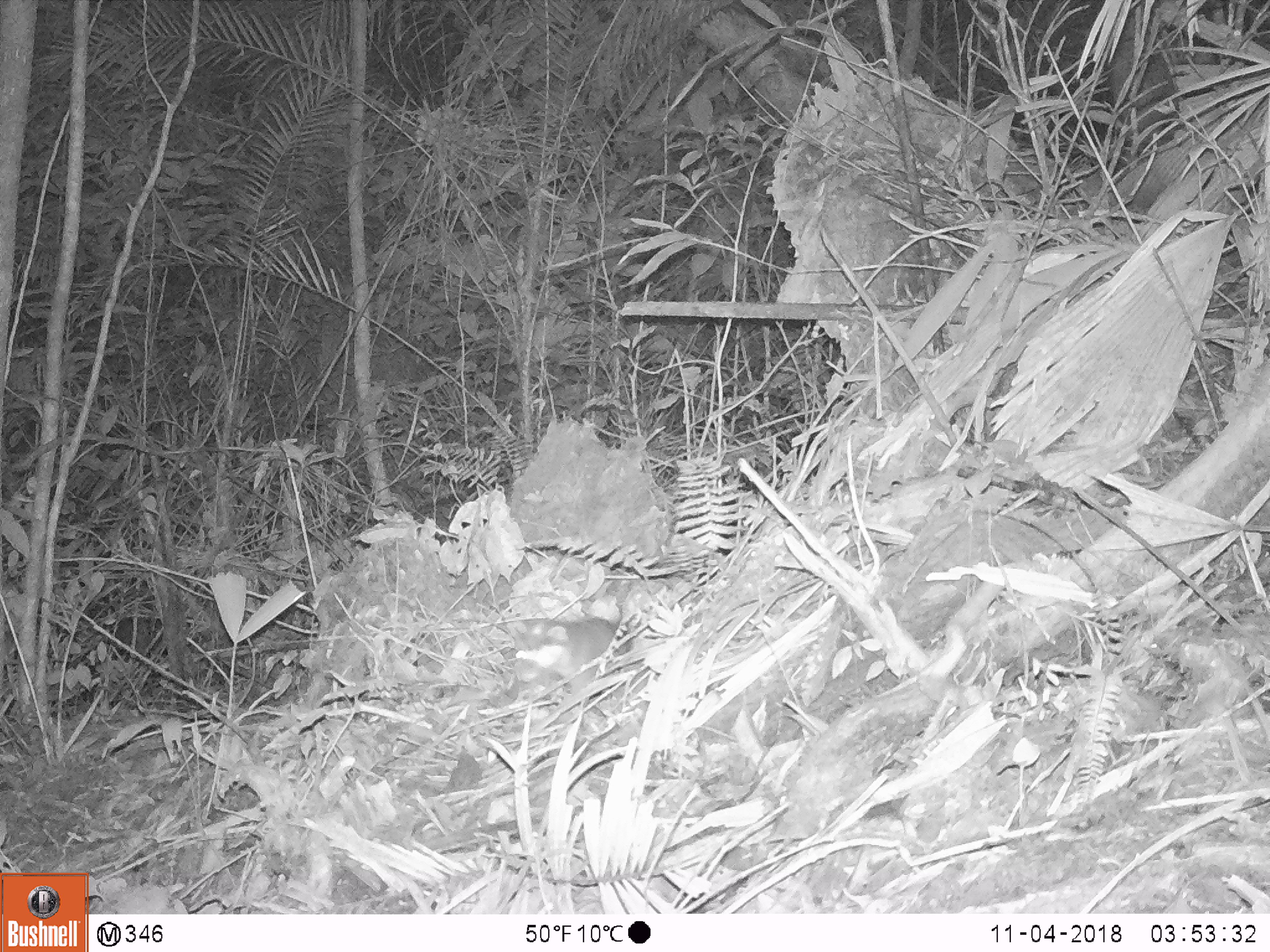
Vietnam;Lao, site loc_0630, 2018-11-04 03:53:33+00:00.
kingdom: Animalia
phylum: Chordata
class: Mammalia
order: Carnivora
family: Mustelidae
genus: Melogale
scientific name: Melogale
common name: ferret badger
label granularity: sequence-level